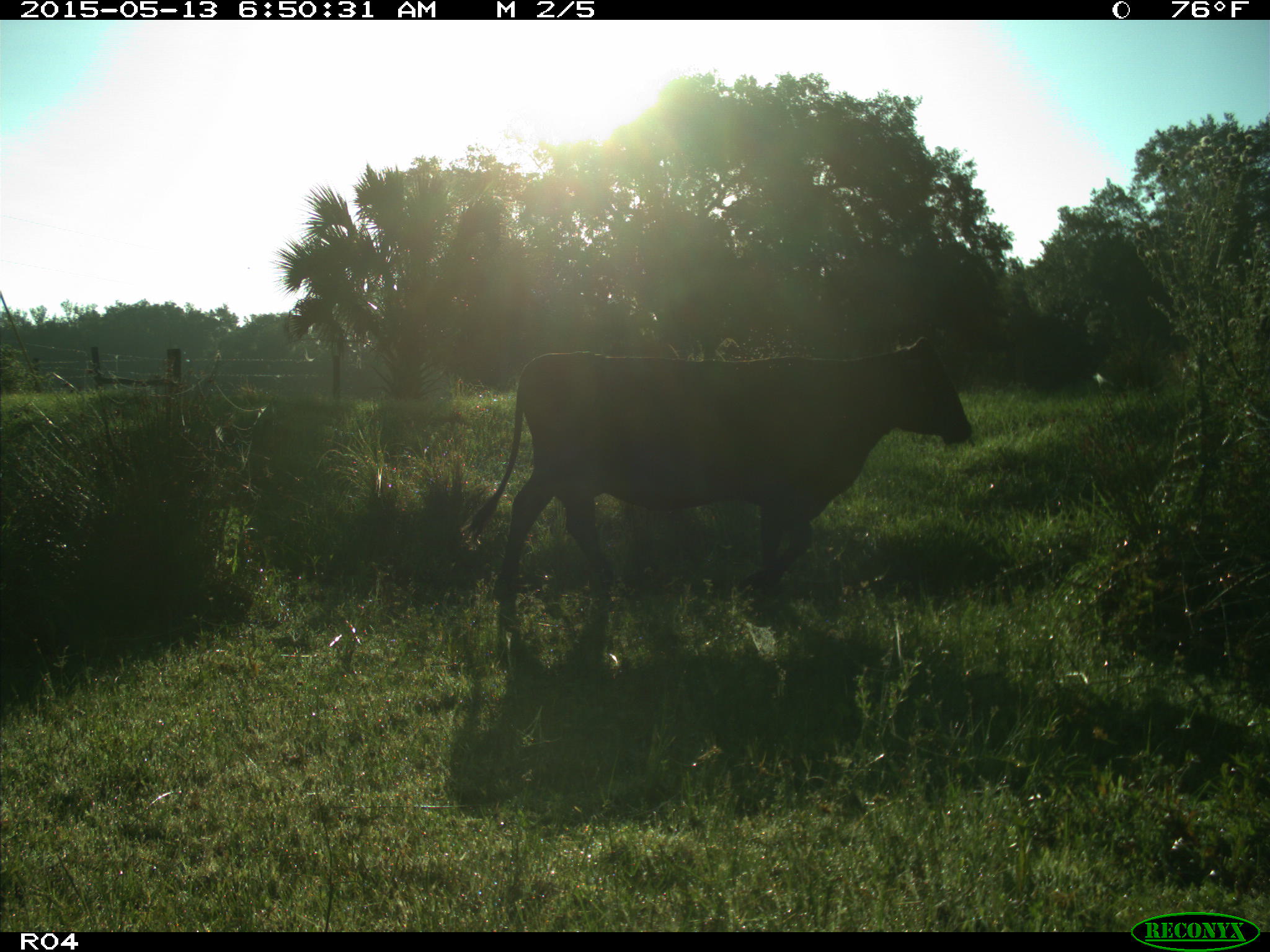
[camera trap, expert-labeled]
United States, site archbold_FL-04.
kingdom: Animalia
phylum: Chordata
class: Mammalia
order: Artiodactyla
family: Bovidae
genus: Bos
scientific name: Bos taurus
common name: domestic cow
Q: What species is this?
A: Bos taurus (domestic cow).